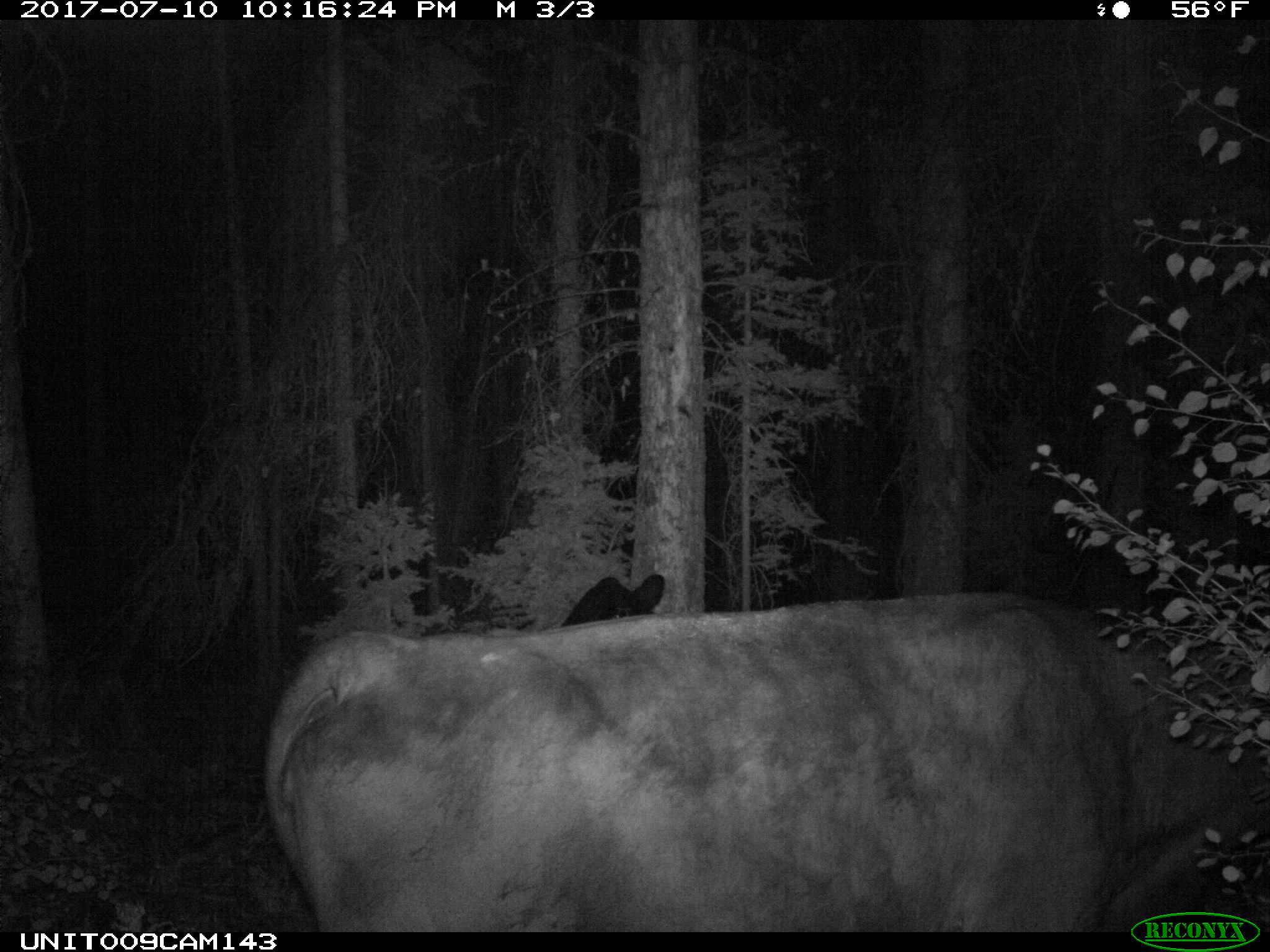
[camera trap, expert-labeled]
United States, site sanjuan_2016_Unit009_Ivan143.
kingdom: Animalia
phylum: Chordata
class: Mammalia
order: Artiodactyla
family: Bovidae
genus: Bos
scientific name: Bos taurus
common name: domestic cow